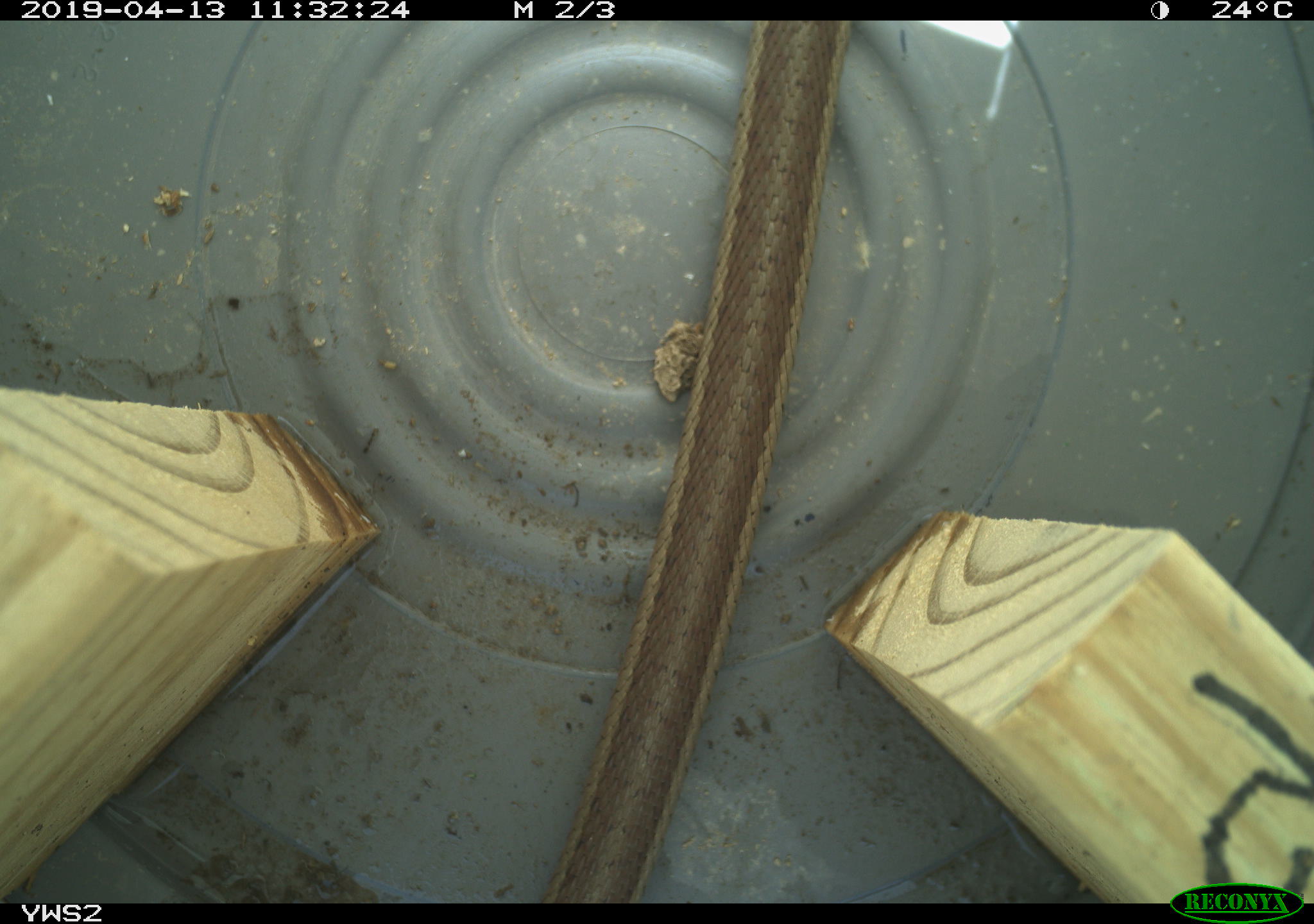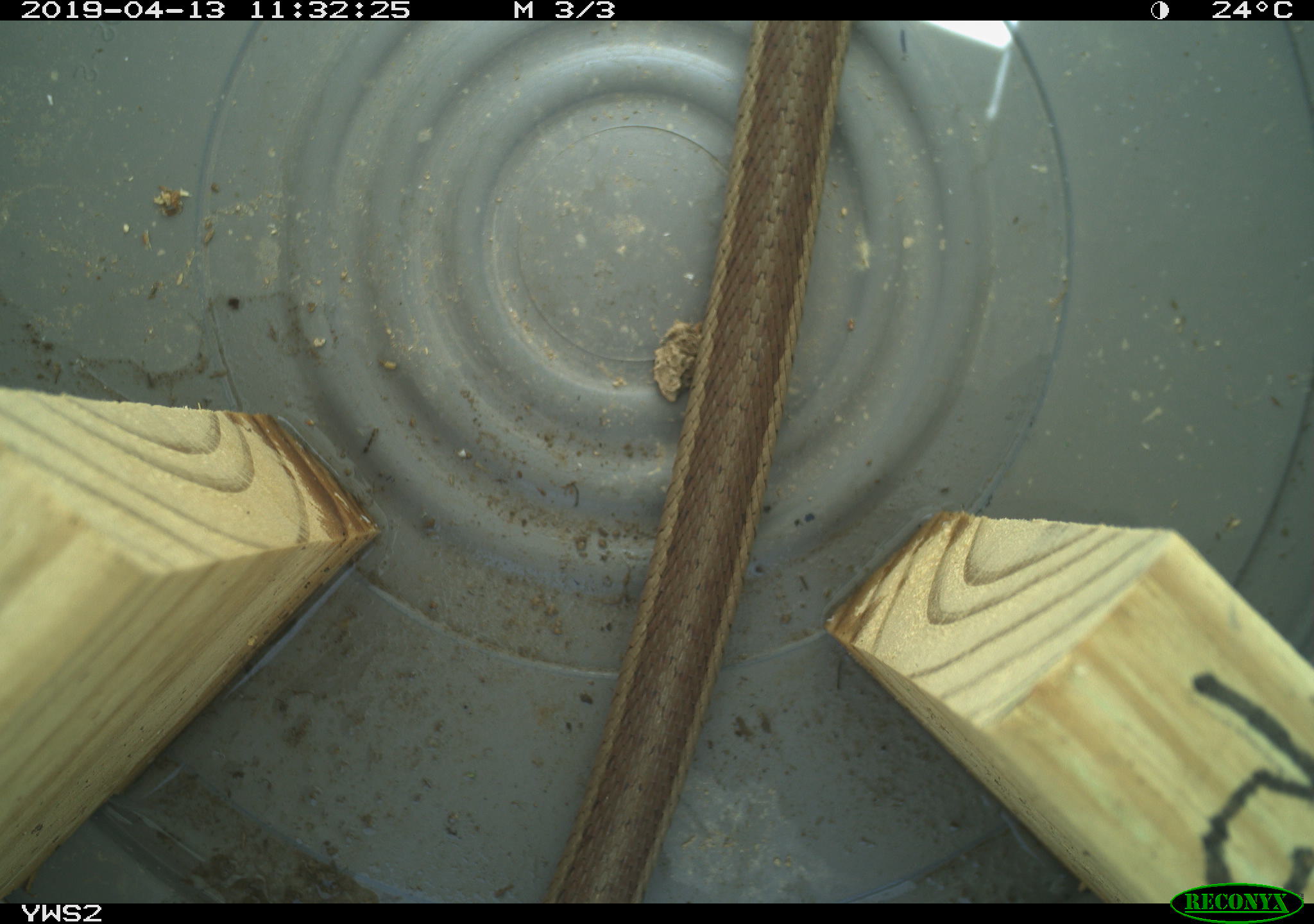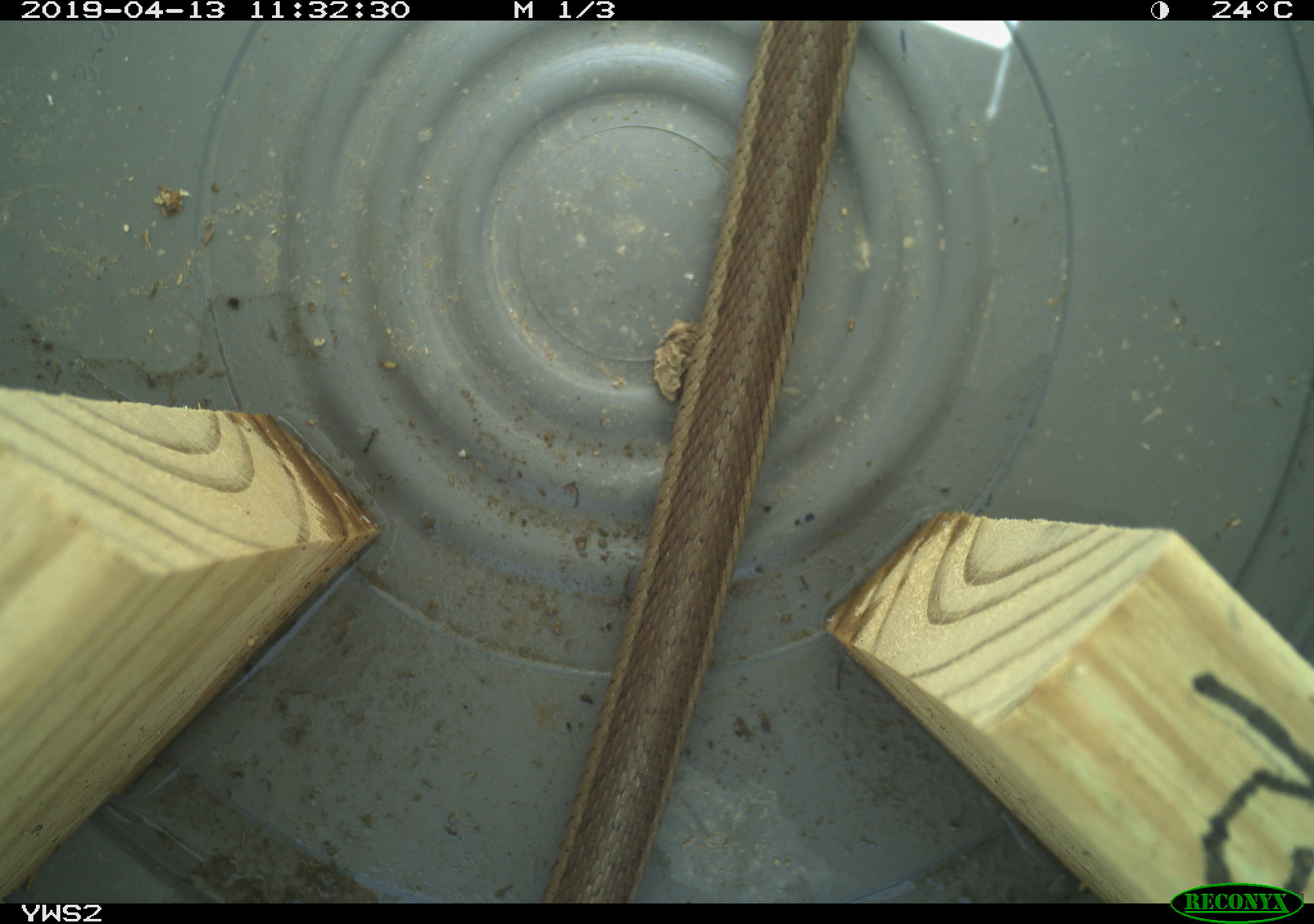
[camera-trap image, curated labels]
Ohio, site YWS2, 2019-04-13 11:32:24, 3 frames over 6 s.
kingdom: Animalia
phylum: Chordata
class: Reptilia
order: Squamata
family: Colubridae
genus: Thamnophis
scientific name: Thamnophis sirtalis sirtalis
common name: eastern gartersnake